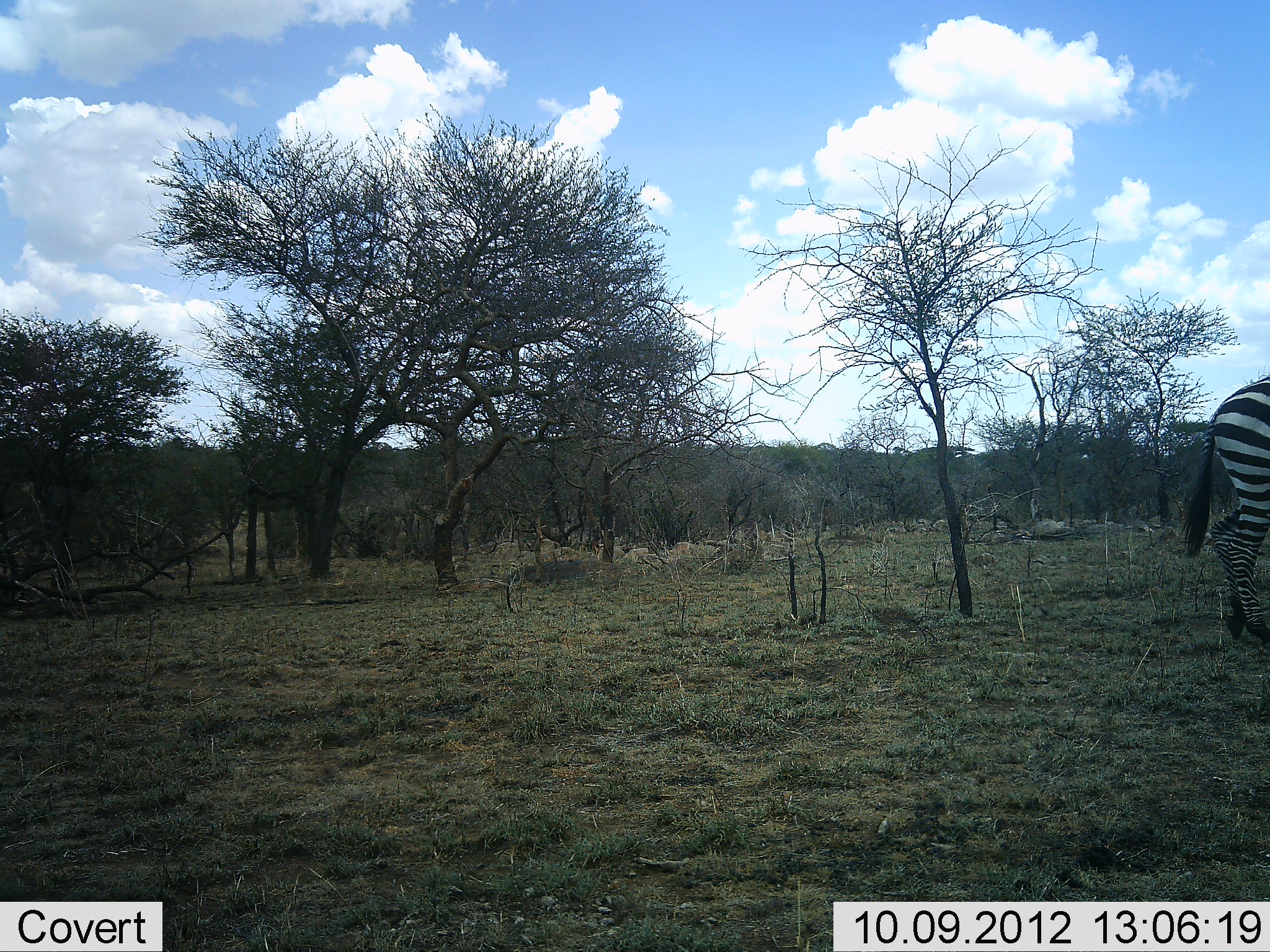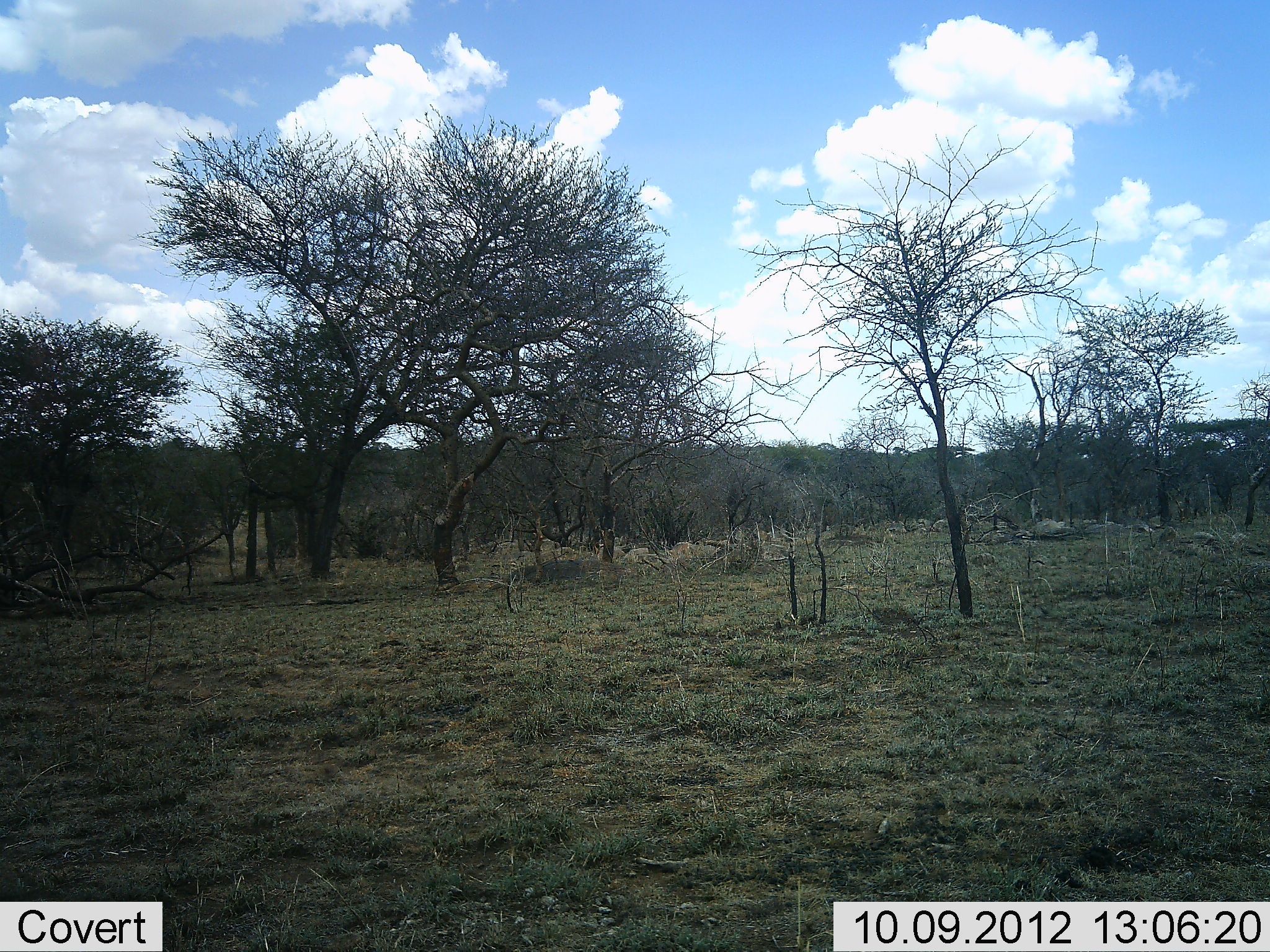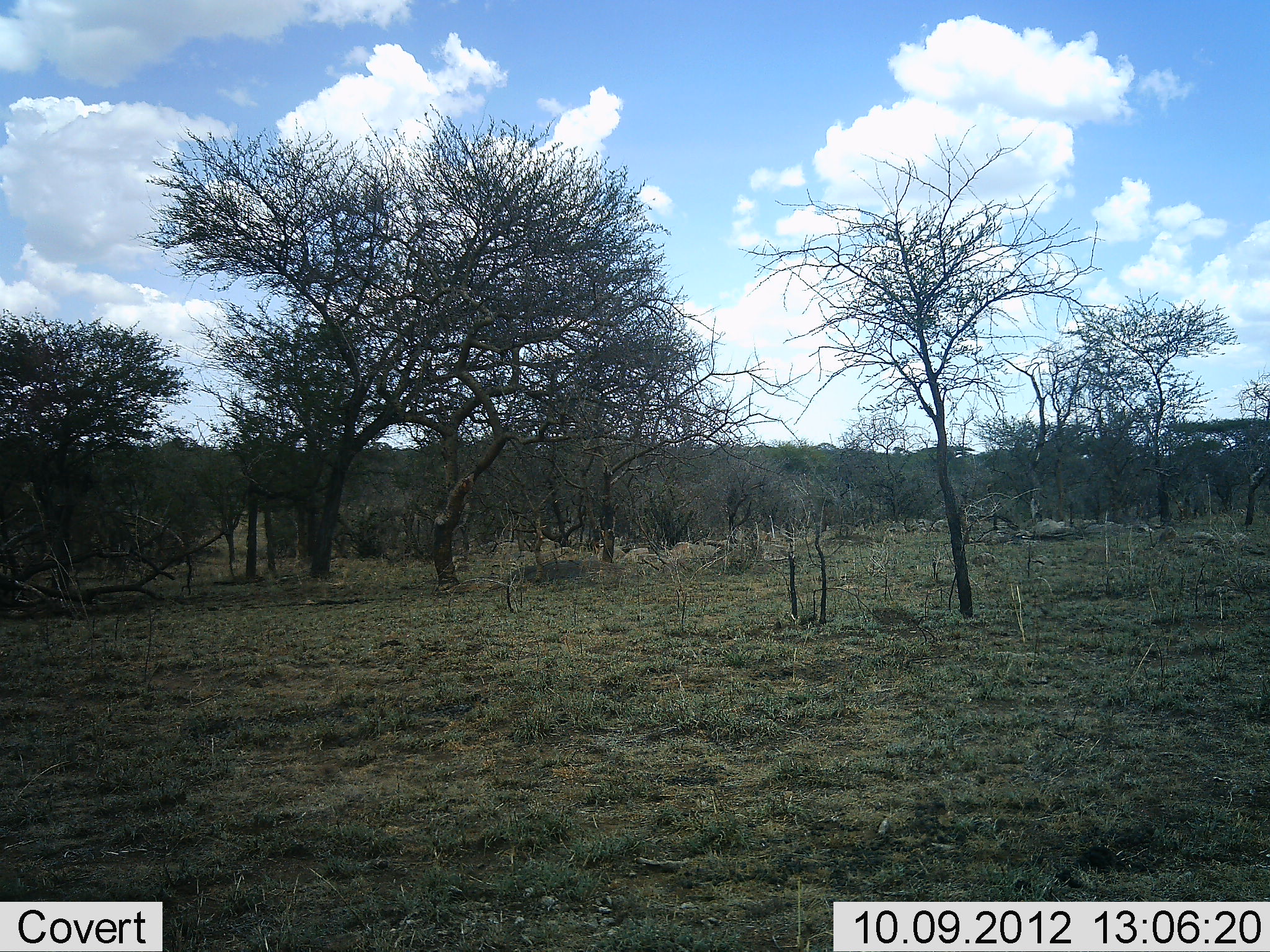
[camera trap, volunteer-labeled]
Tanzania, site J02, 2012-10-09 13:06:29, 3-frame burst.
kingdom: Animalia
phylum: Chordata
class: Mammalia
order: Perissodactyla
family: Equidae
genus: Equus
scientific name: Equus quagga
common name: plains zebra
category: zebra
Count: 1.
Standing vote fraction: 0%.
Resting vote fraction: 0%.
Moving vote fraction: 100%.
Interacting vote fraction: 0%.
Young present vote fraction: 0%.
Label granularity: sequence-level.